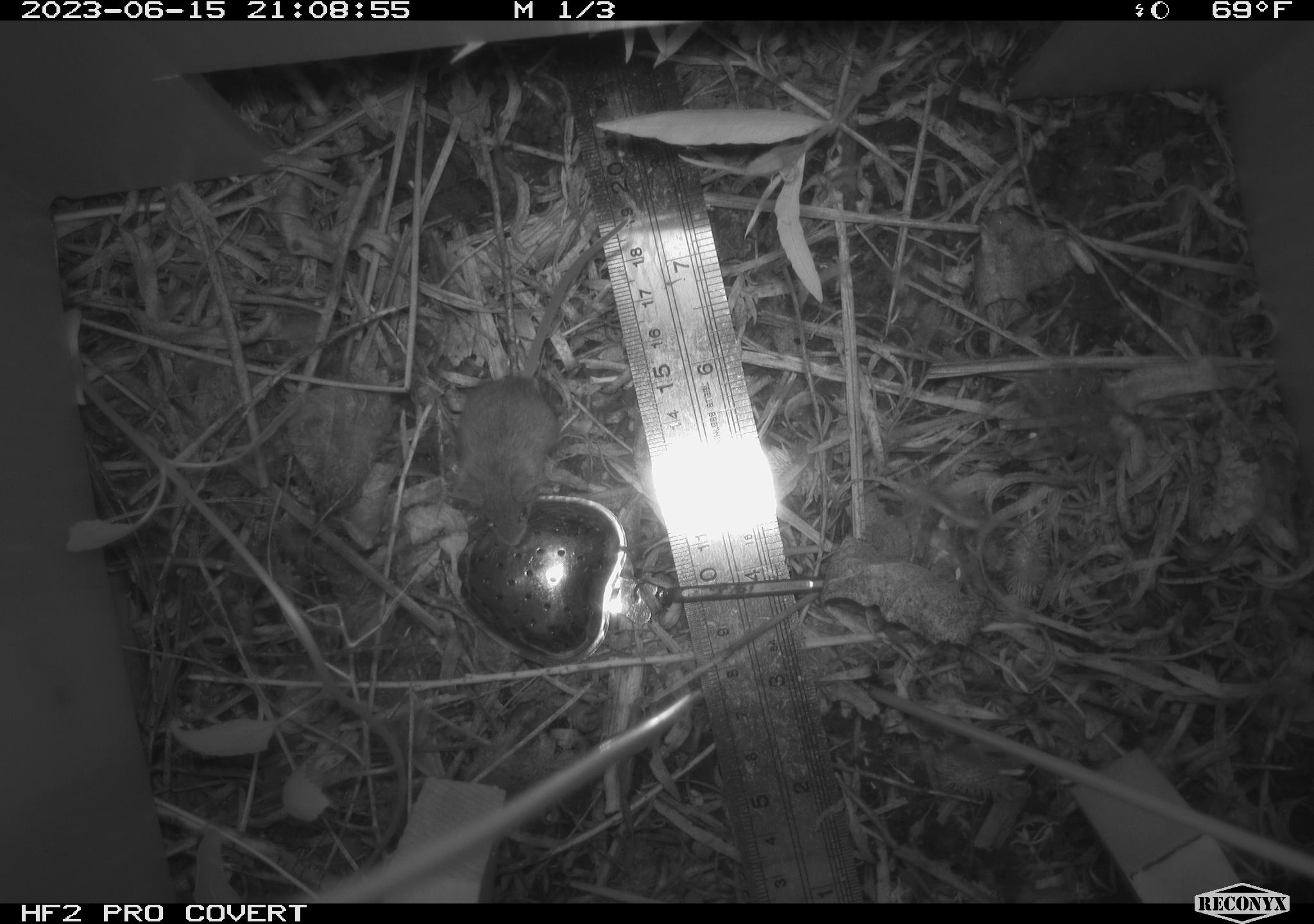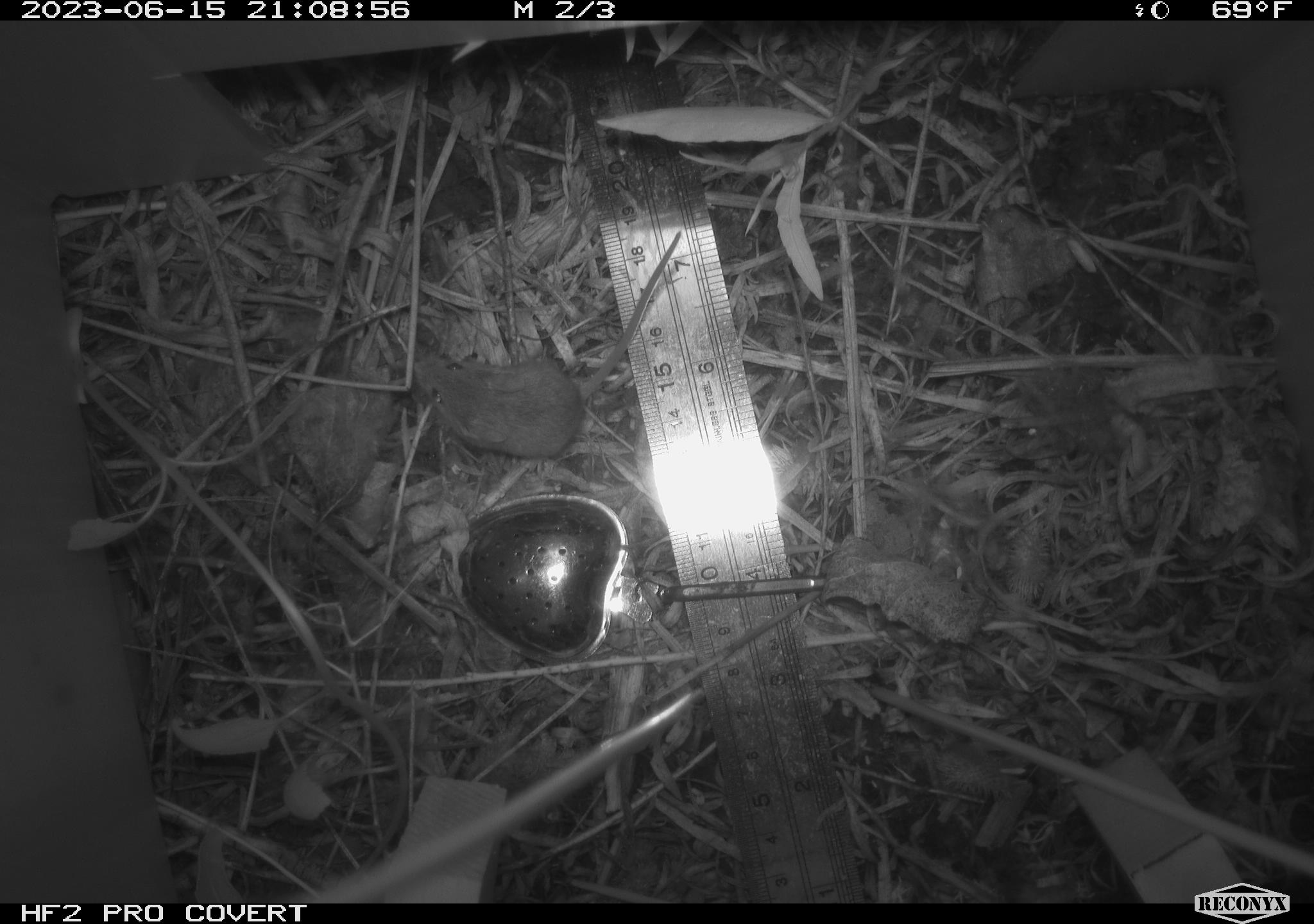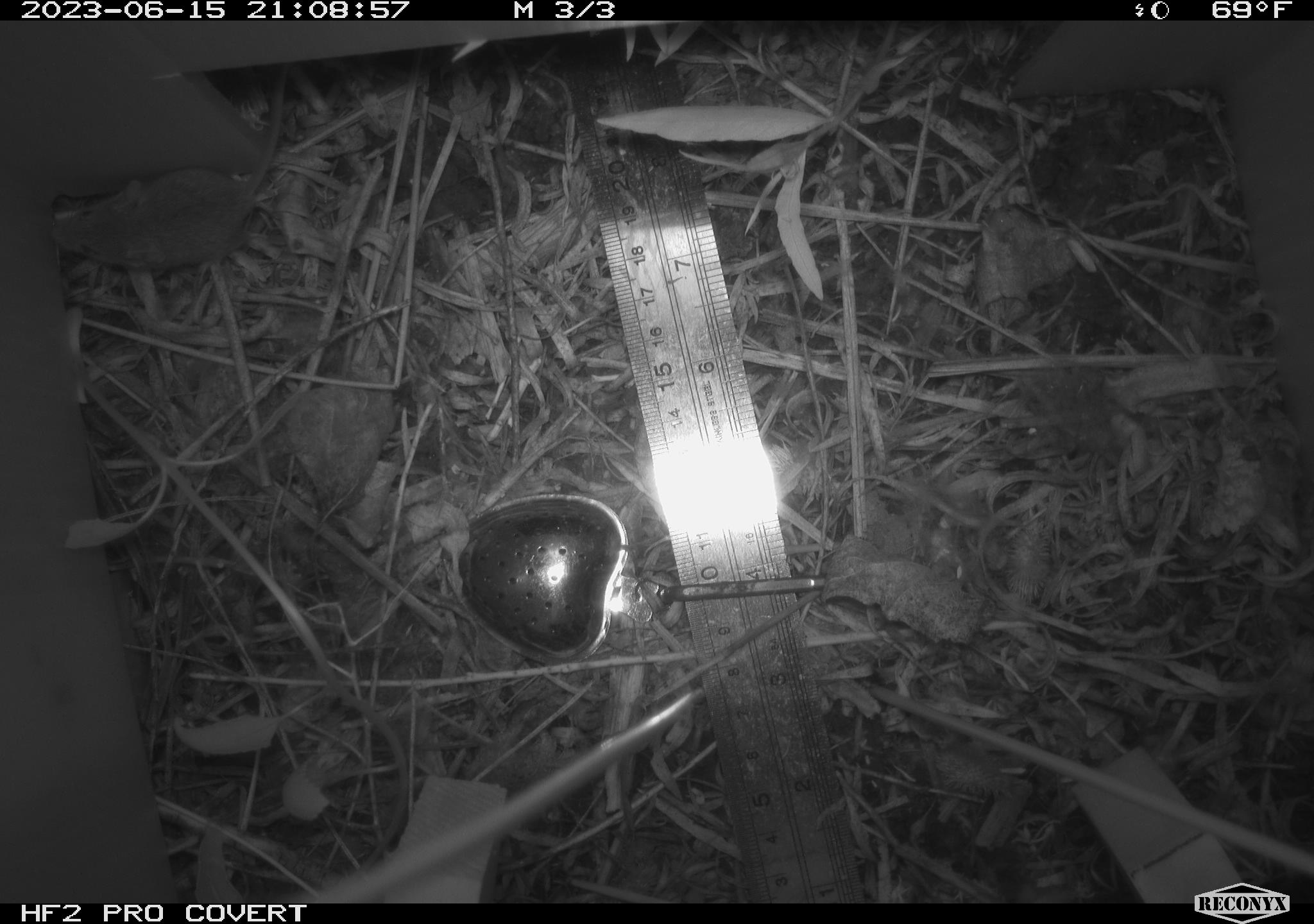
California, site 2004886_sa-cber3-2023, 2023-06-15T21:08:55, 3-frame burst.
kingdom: Animalia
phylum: Chordata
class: Mammalia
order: Rodentia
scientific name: Rodentia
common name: mouse species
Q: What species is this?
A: Mouse species (Rodentia).